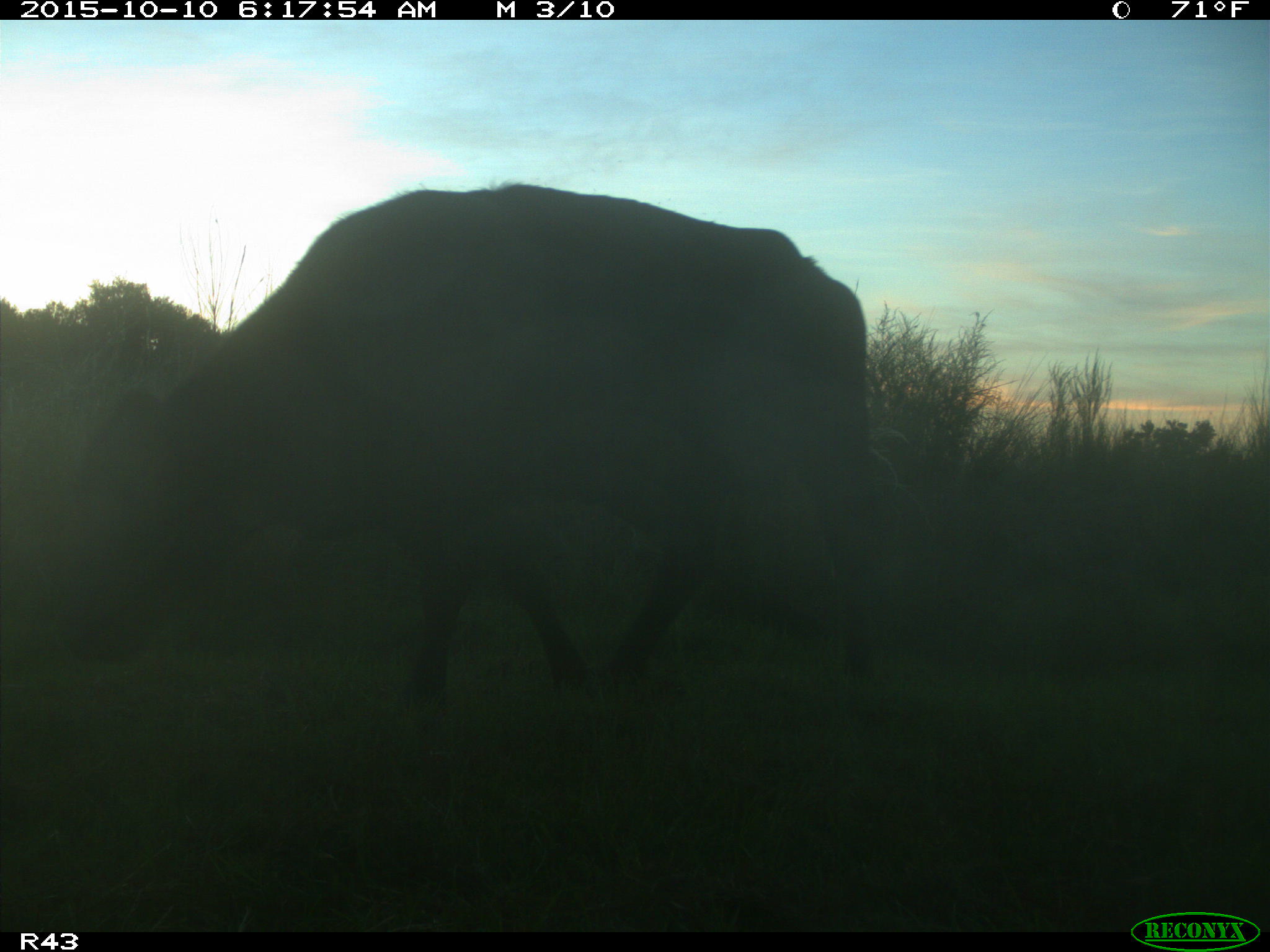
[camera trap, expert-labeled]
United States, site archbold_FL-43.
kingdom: Animalia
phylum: Chordata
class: Mammalia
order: Artiodactyla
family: Bovidae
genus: Bos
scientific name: Bos taurus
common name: domestic cow